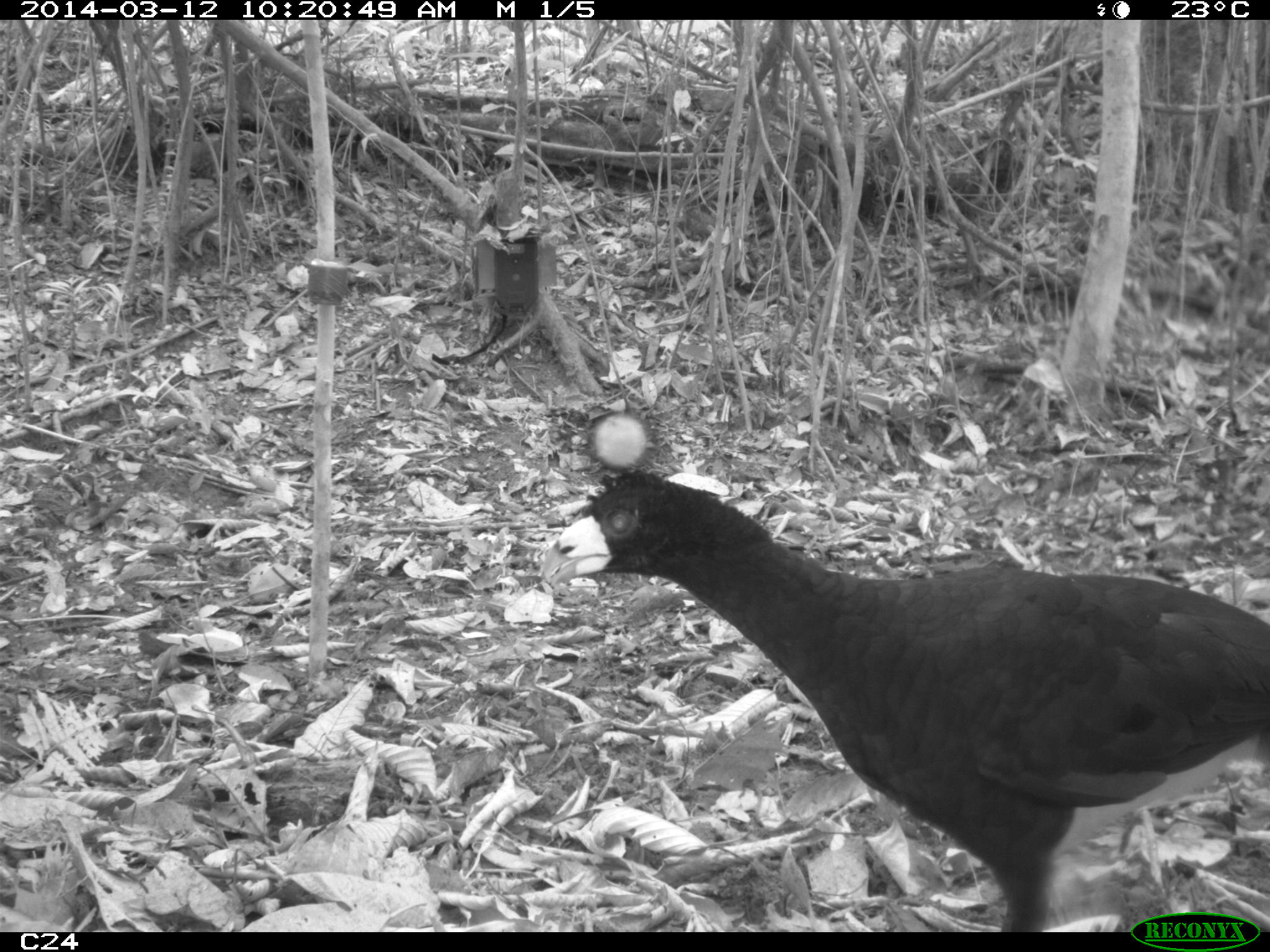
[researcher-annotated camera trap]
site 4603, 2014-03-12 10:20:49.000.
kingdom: Animalia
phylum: Chordata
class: Aves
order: Galliformes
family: Cracidae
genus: Crax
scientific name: Crax alector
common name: black curassow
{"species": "Crax alector (black curassow)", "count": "2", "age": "adult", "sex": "female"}